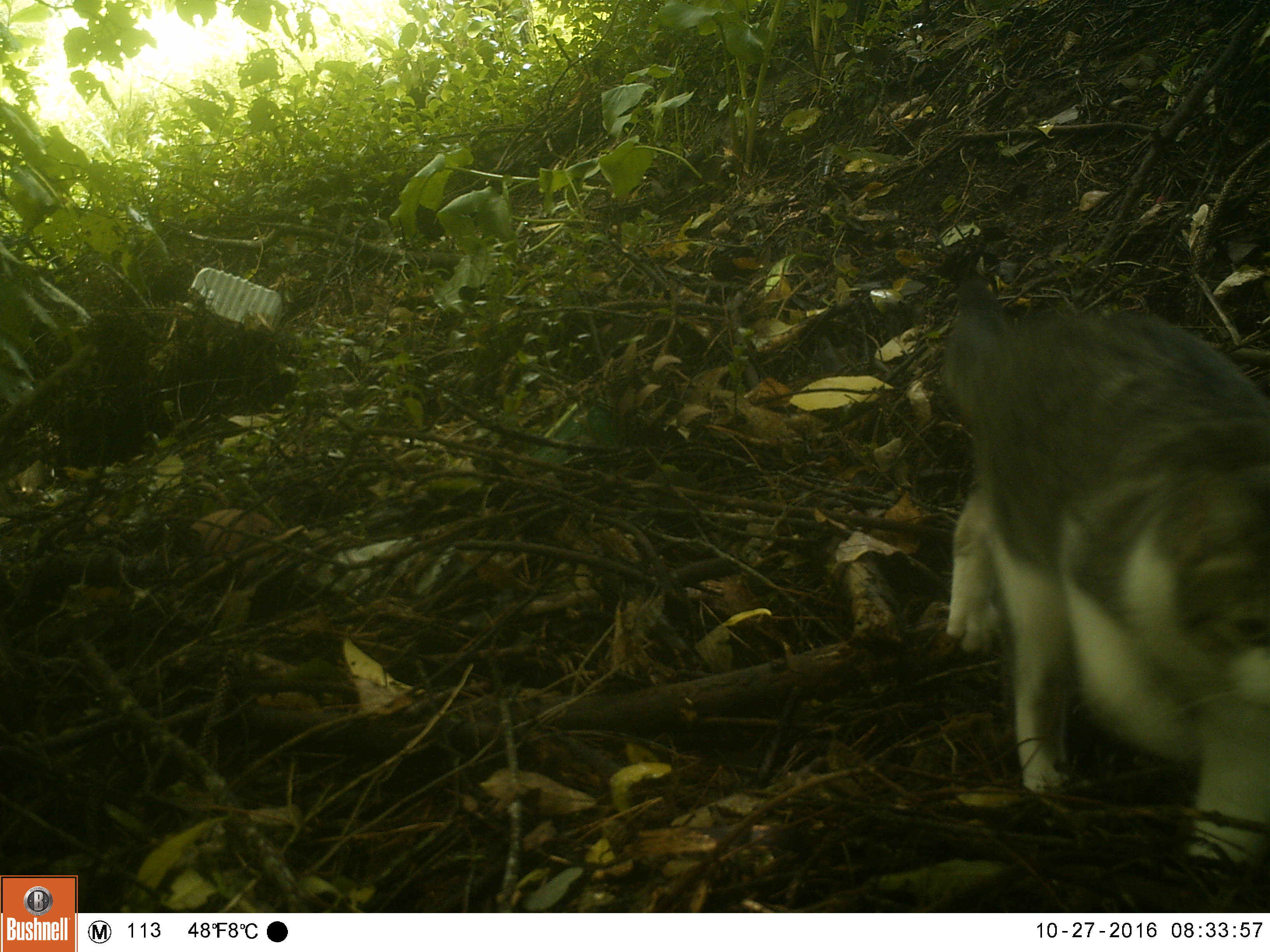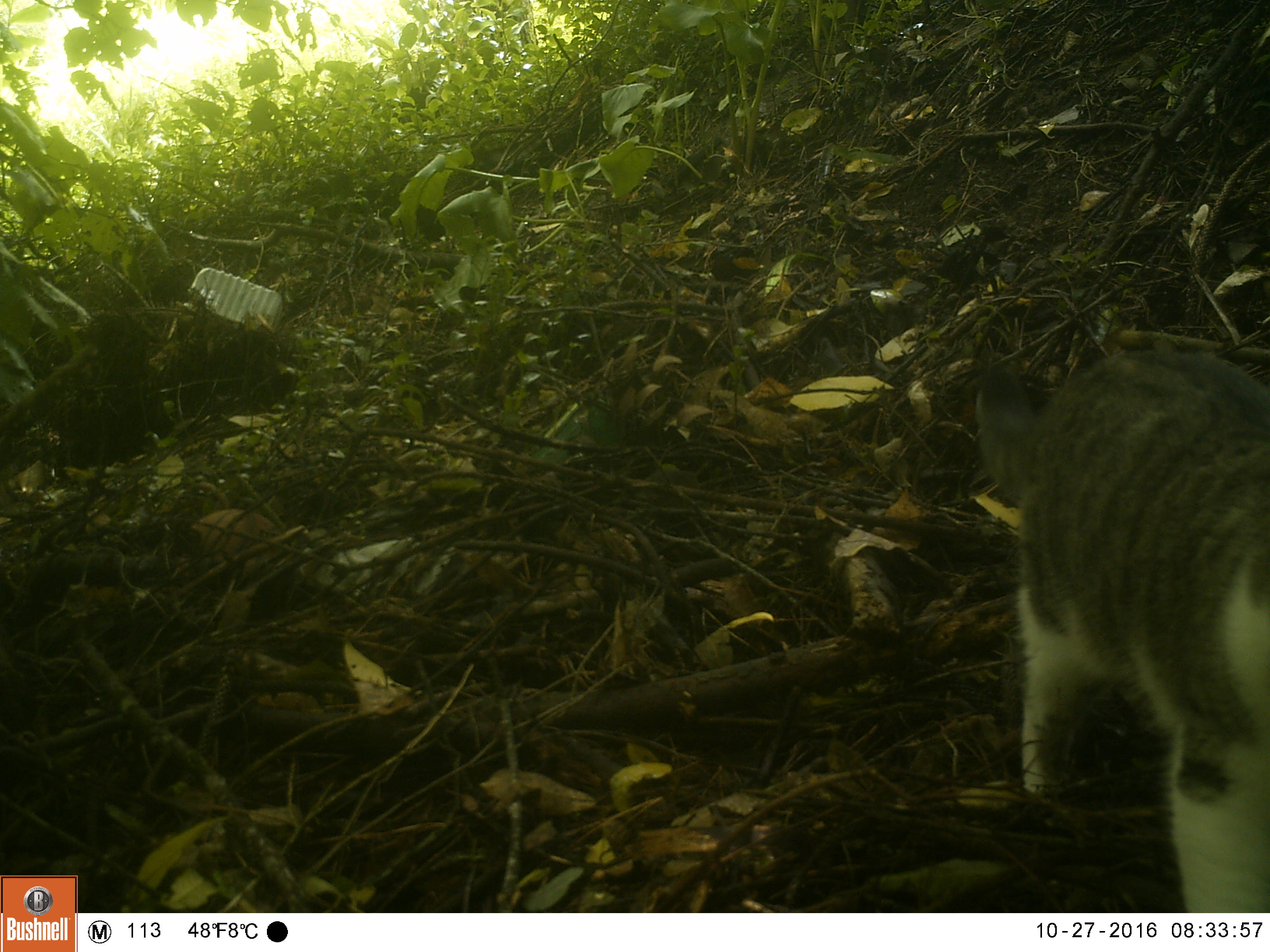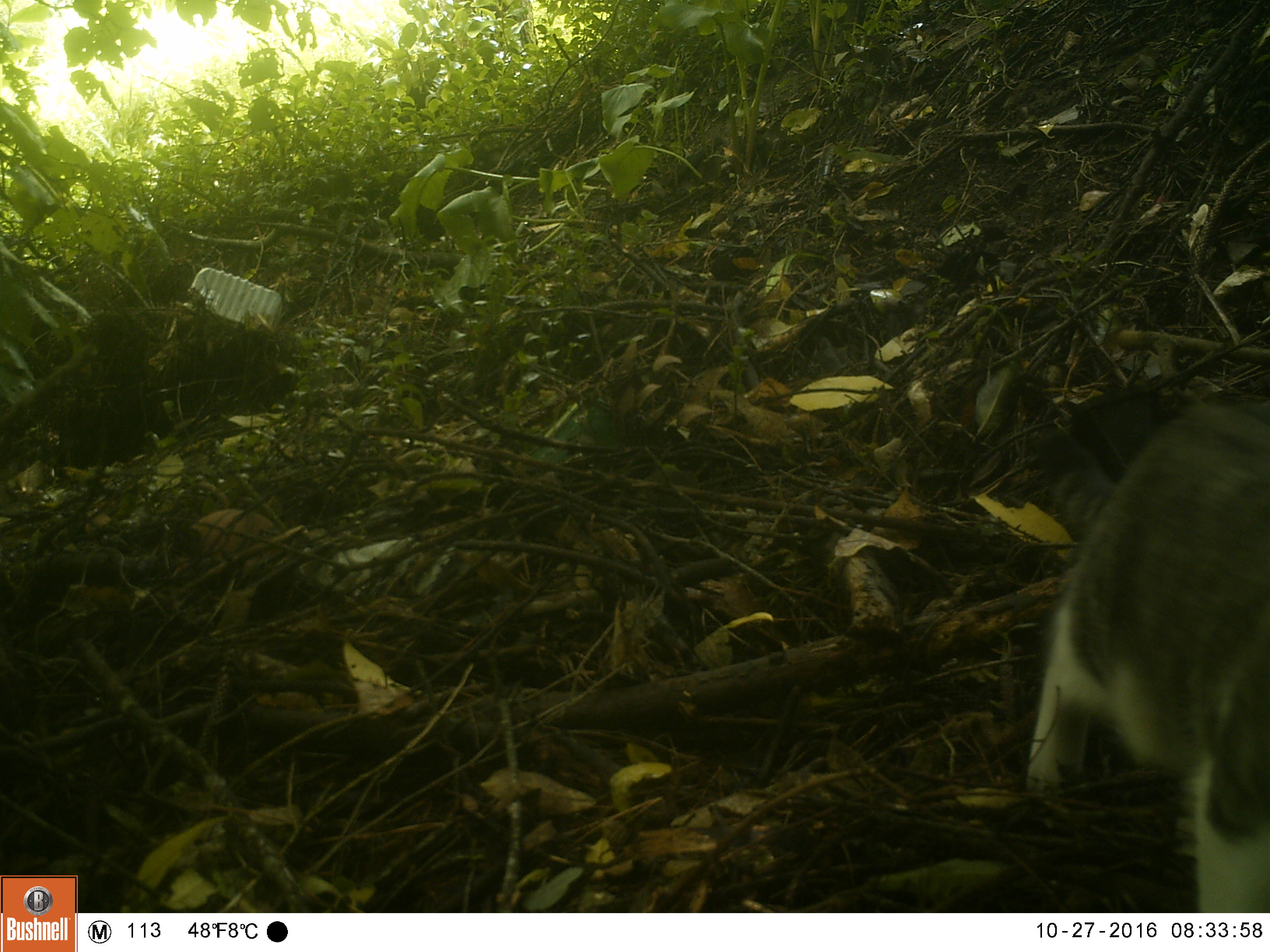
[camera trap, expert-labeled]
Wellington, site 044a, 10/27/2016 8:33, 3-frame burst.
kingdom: Animalia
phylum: Chordata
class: Mammalia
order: Carnivora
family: Felidae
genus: Felis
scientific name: Felis catus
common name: cat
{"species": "cat (Felis catus)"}